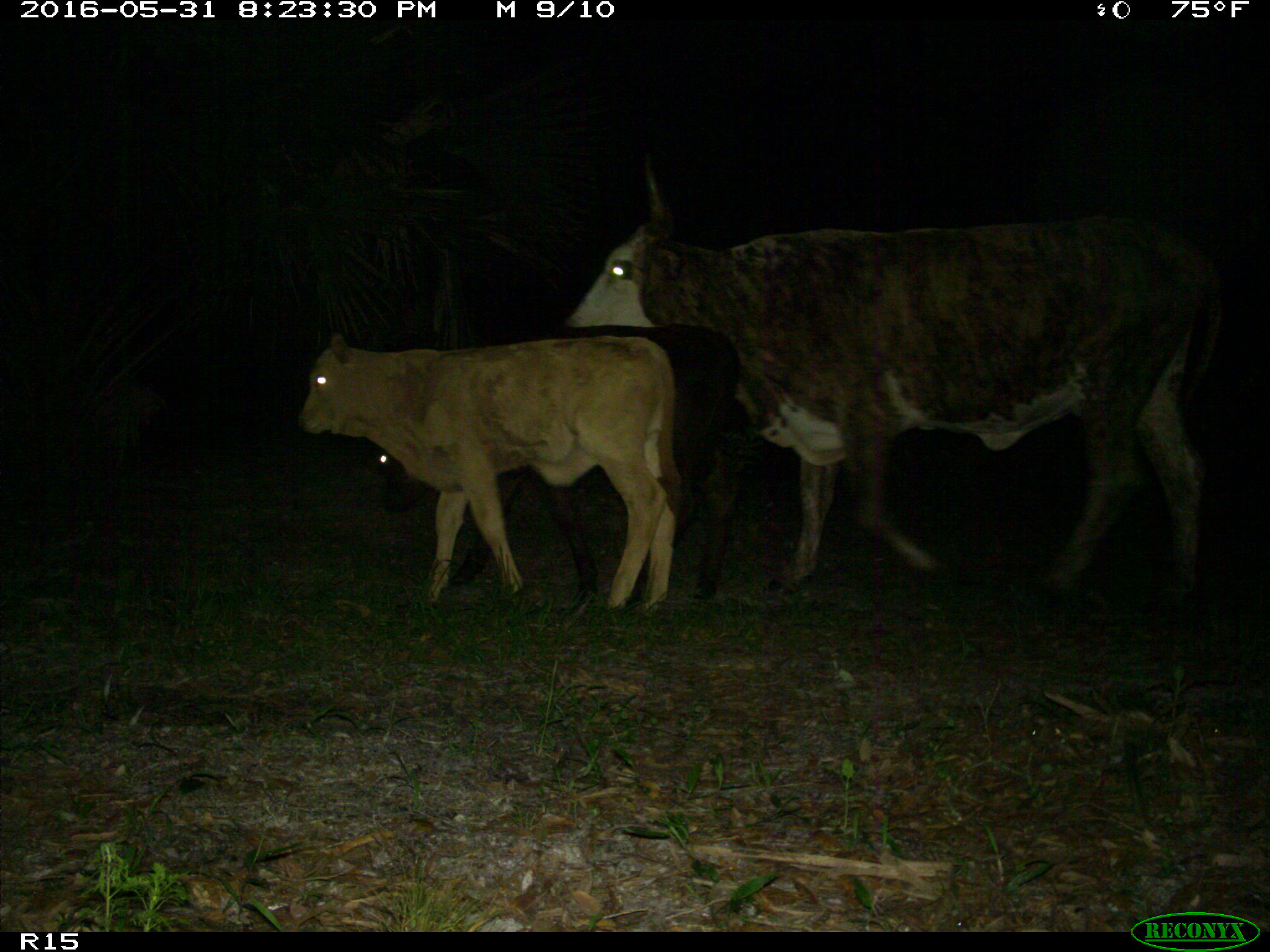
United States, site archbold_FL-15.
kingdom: Animalia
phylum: Chordata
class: Mammalia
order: Artiodactyla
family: Bovidae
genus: Bos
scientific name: Bos taurus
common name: domestic cow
Bos taurus (domestic cow).